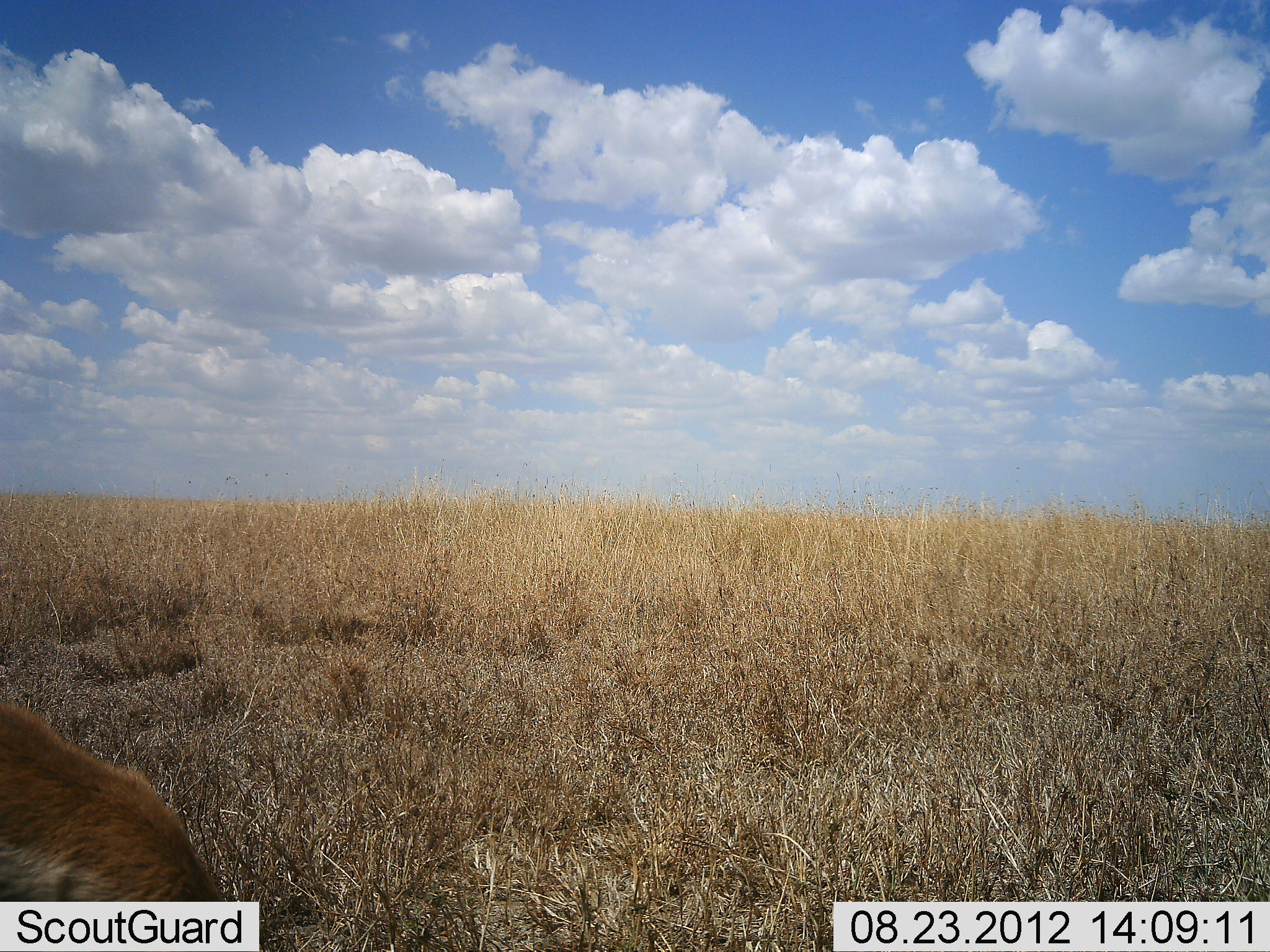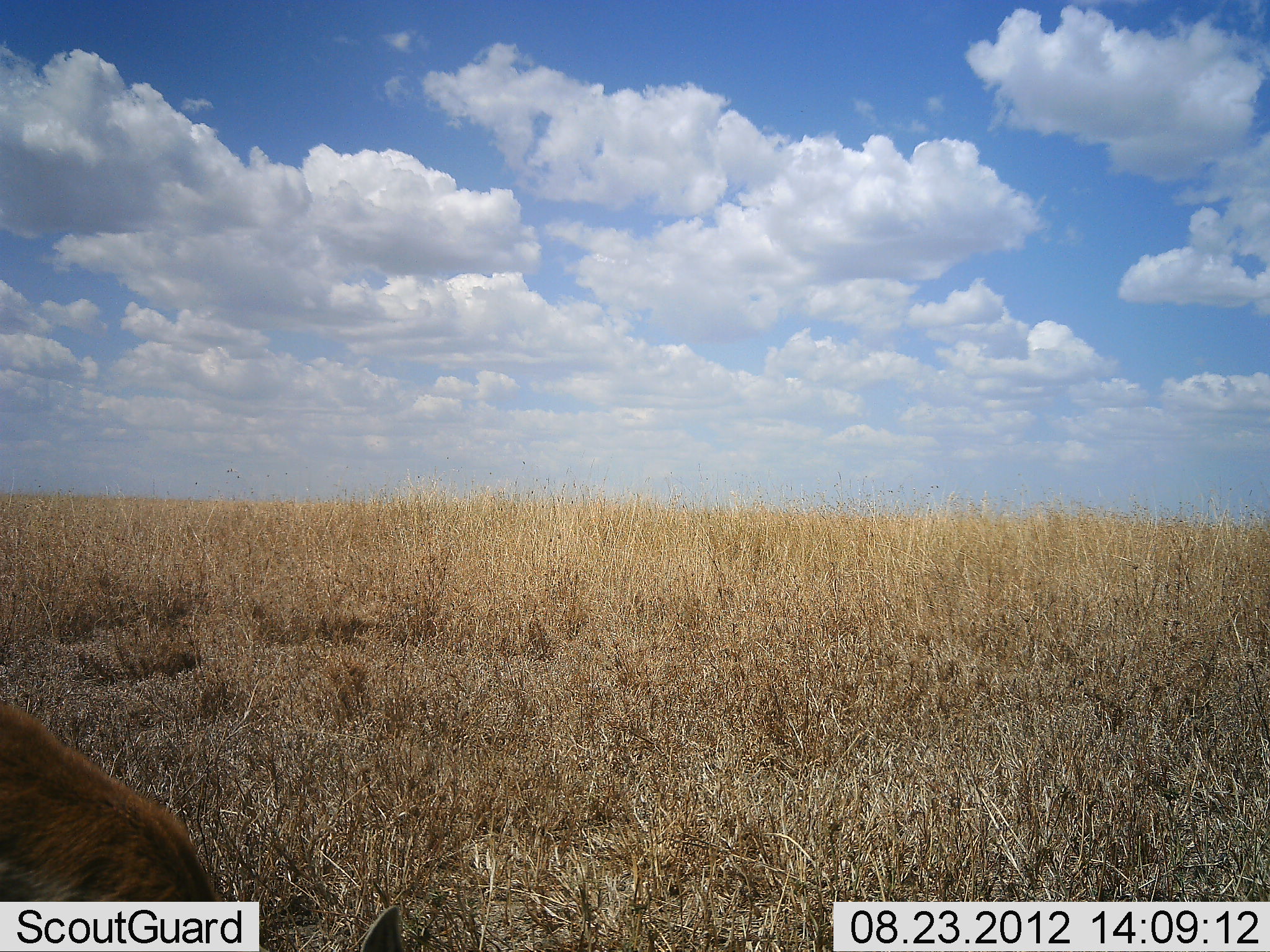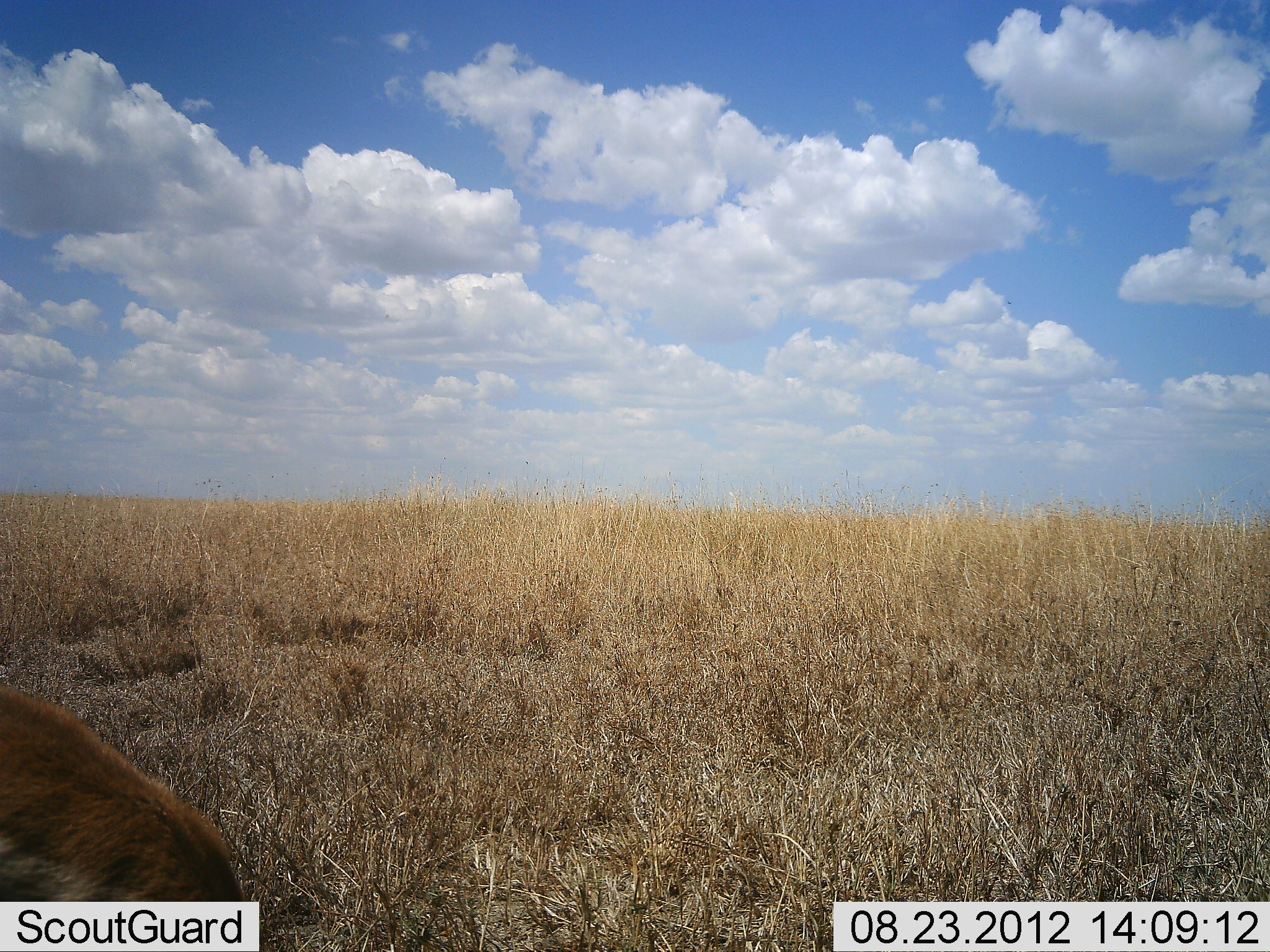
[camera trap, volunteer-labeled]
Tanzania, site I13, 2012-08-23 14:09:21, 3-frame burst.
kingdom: Animalia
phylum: Chordata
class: Mammalia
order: Artiodactyla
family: Bovidae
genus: Aepyceros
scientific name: Aepyceros melampus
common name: impala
Impala (Aepyceros melampus), count 1. Behavior (volunteer vote fractions): standing 0%, resting 40%, moving 0%, interacting 0%. Young present (vote fraction): 0%. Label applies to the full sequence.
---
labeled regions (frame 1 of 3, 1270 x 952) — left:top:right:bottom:
animal: 0:706:228:902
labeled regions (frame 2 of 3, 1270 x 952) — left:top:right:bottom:
animal: 0:697:408:952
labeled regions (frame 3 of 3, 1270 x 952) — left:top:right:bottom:
animal: 0:681:244:901